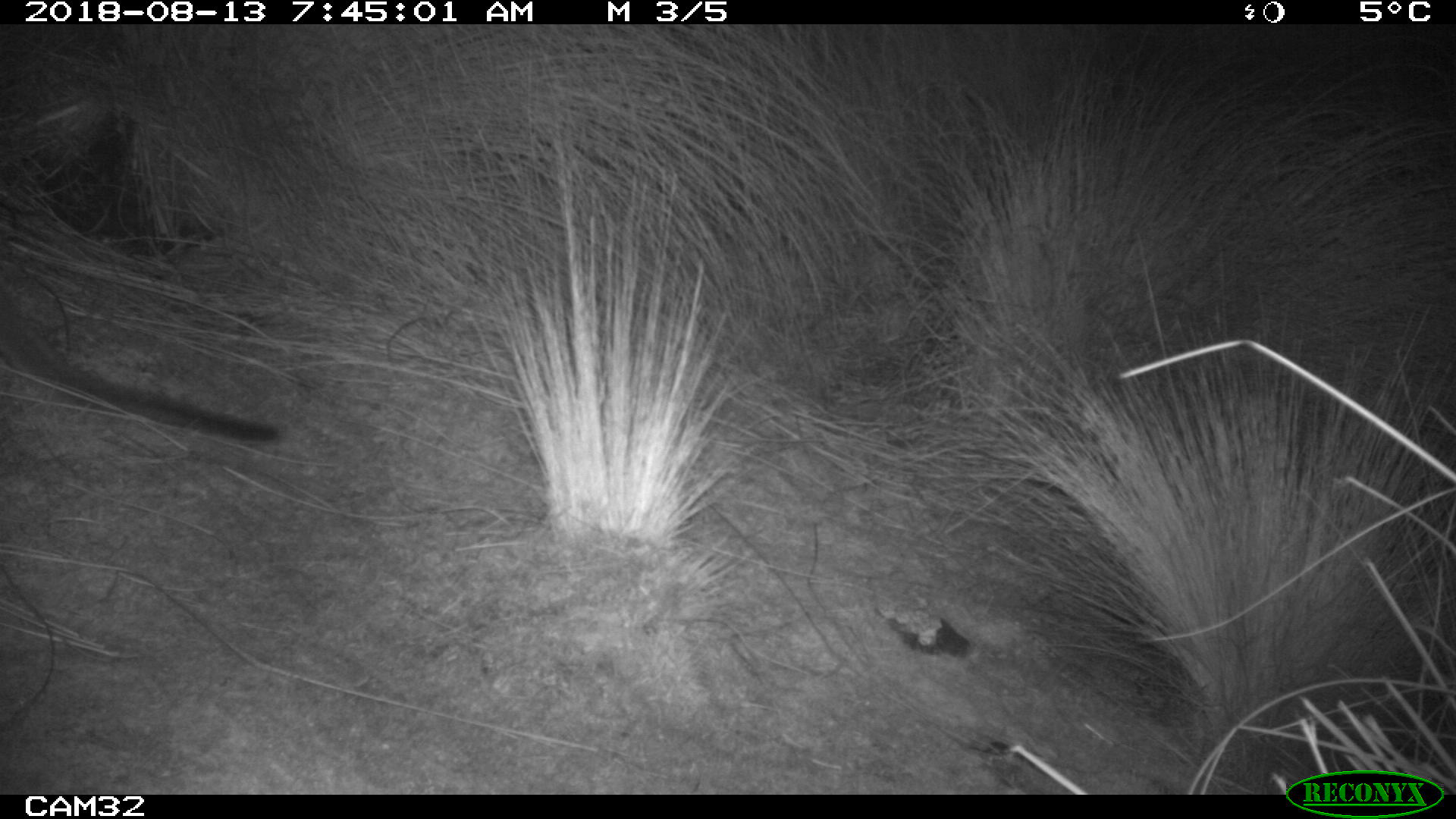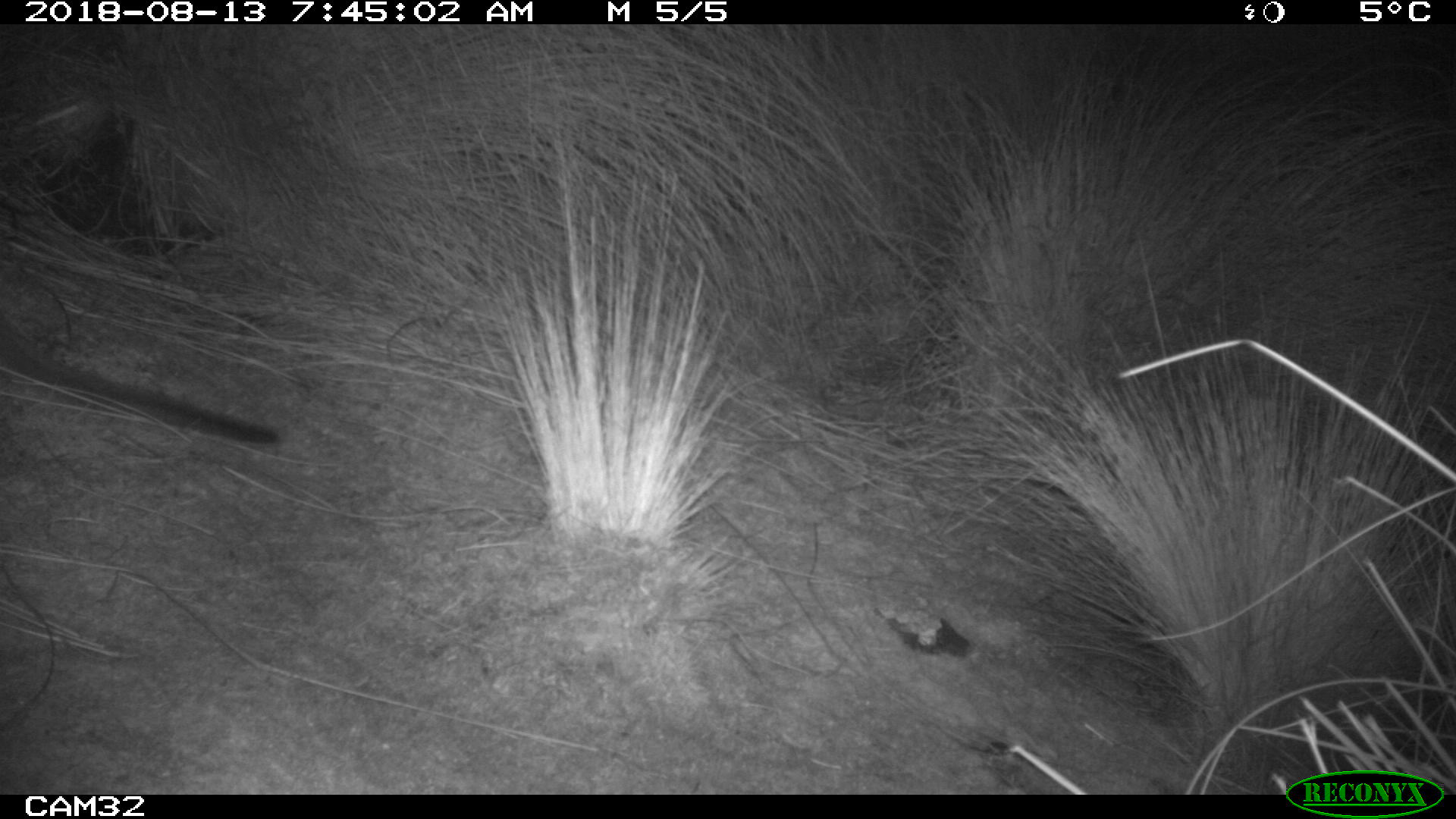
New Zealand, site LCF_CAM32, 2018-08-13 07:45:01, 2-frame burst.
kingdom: Animalia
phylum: Chordata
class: Mammalia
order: Diprotodontia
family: Macropodidae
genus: Notamacropus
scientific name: Notamacropus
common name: wallaby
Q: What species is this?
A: Wallaby (Notamacropus).